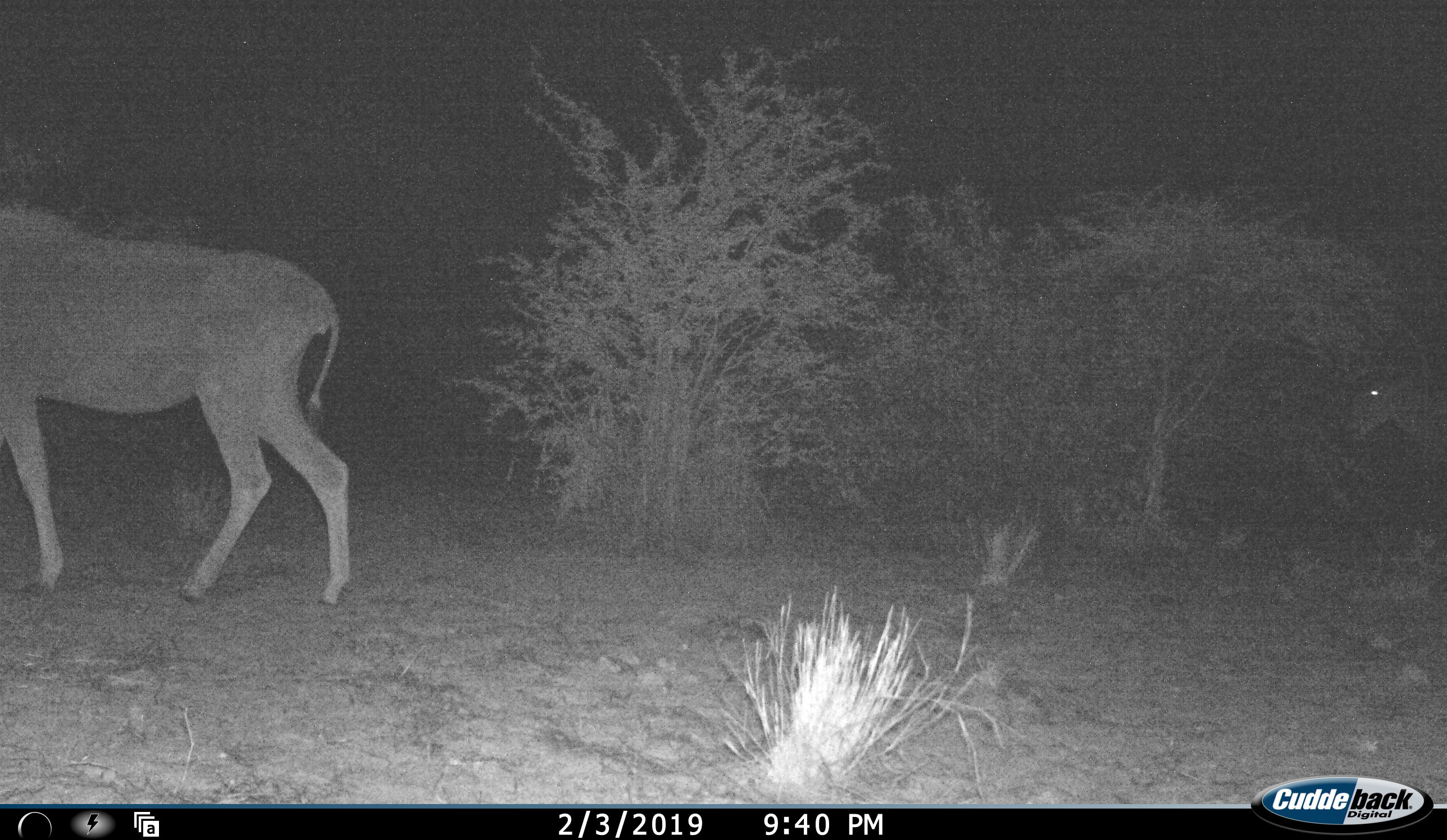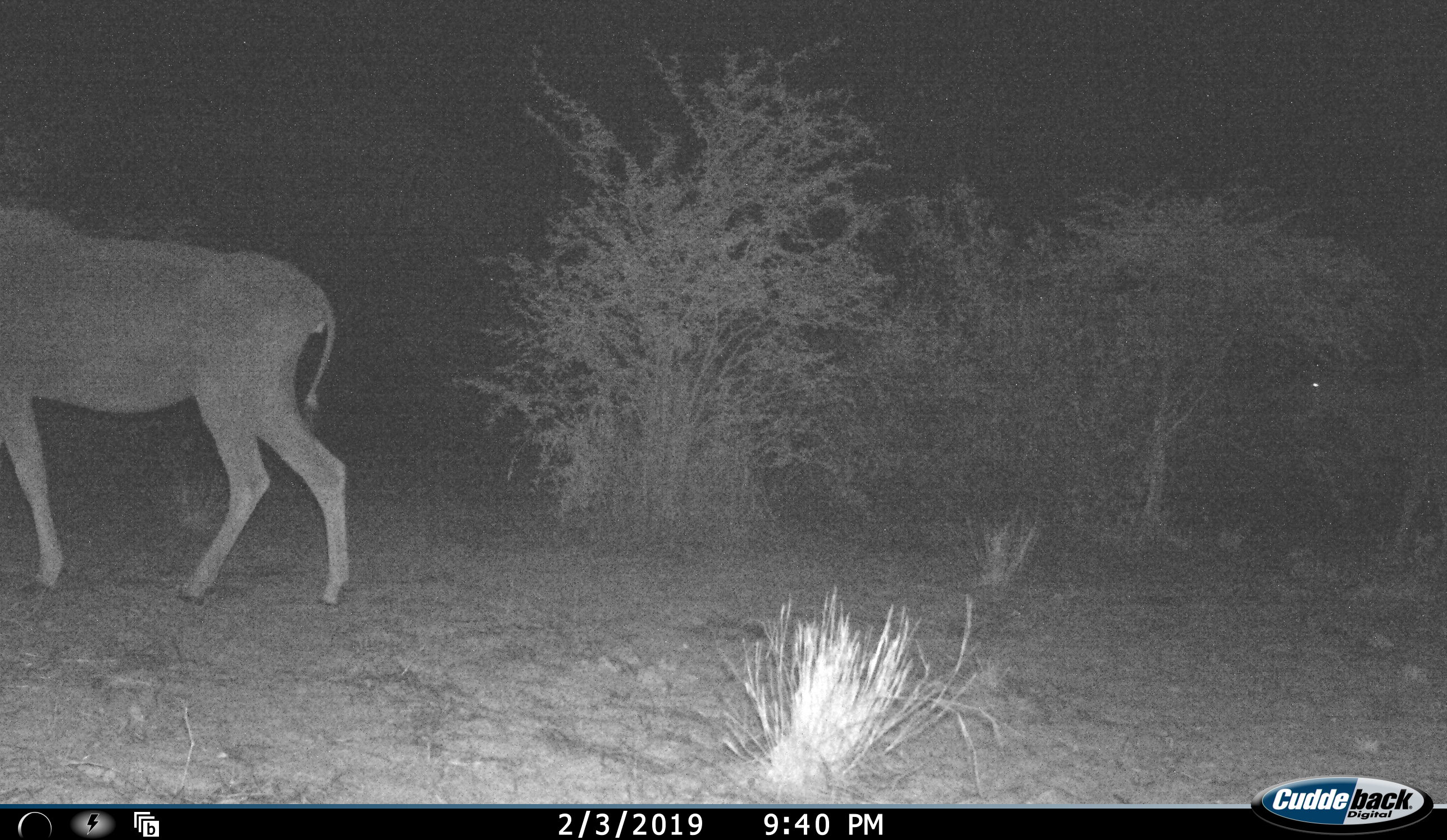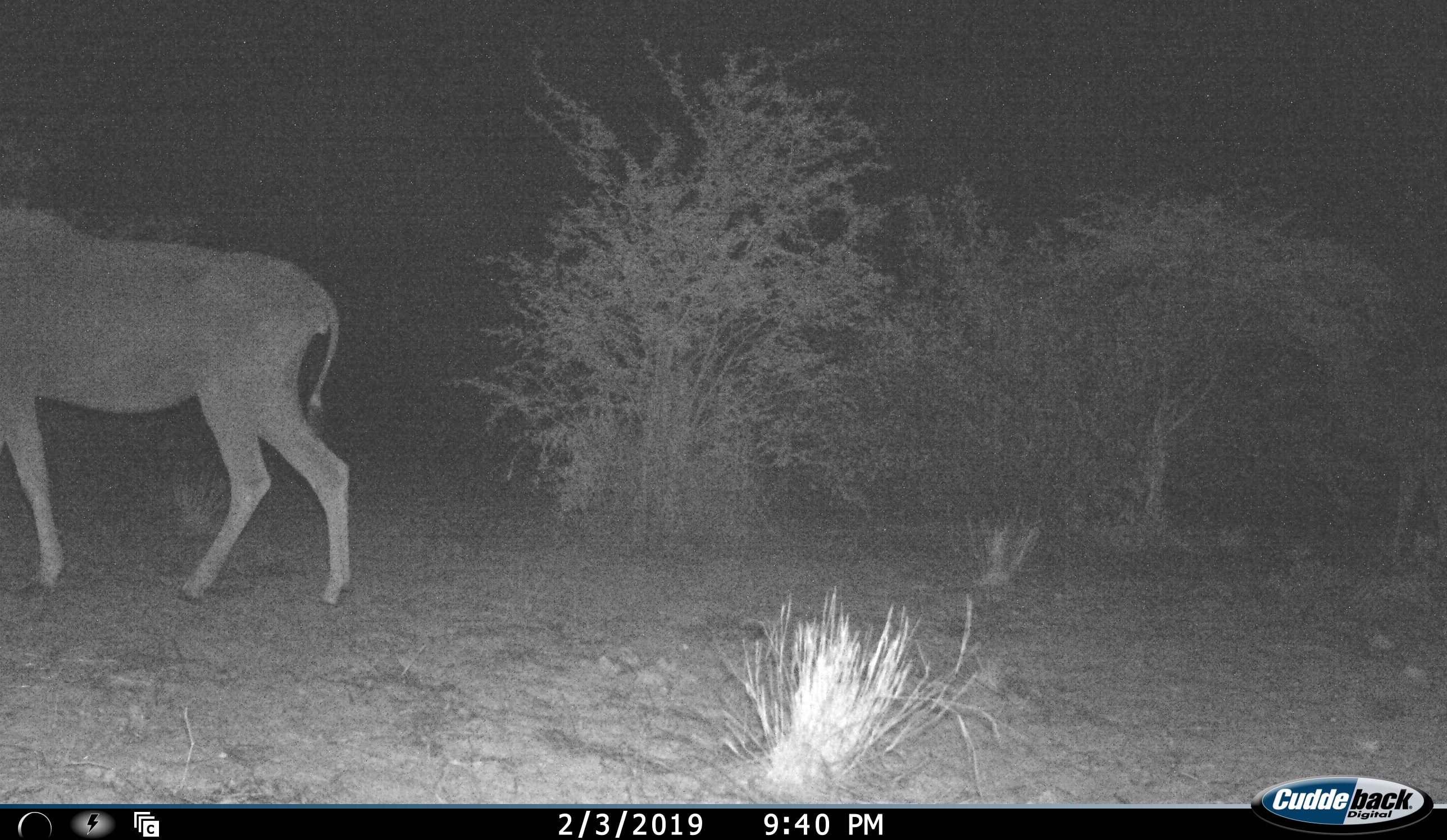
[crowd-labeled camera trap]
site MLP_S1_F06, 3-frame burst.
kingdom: Animalia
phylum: Chordata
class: Mammalia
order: Artiodactyla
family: Bovidae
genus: Tragelaphus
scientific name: Tragelaphus oryx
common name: eland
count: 2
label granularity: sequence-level